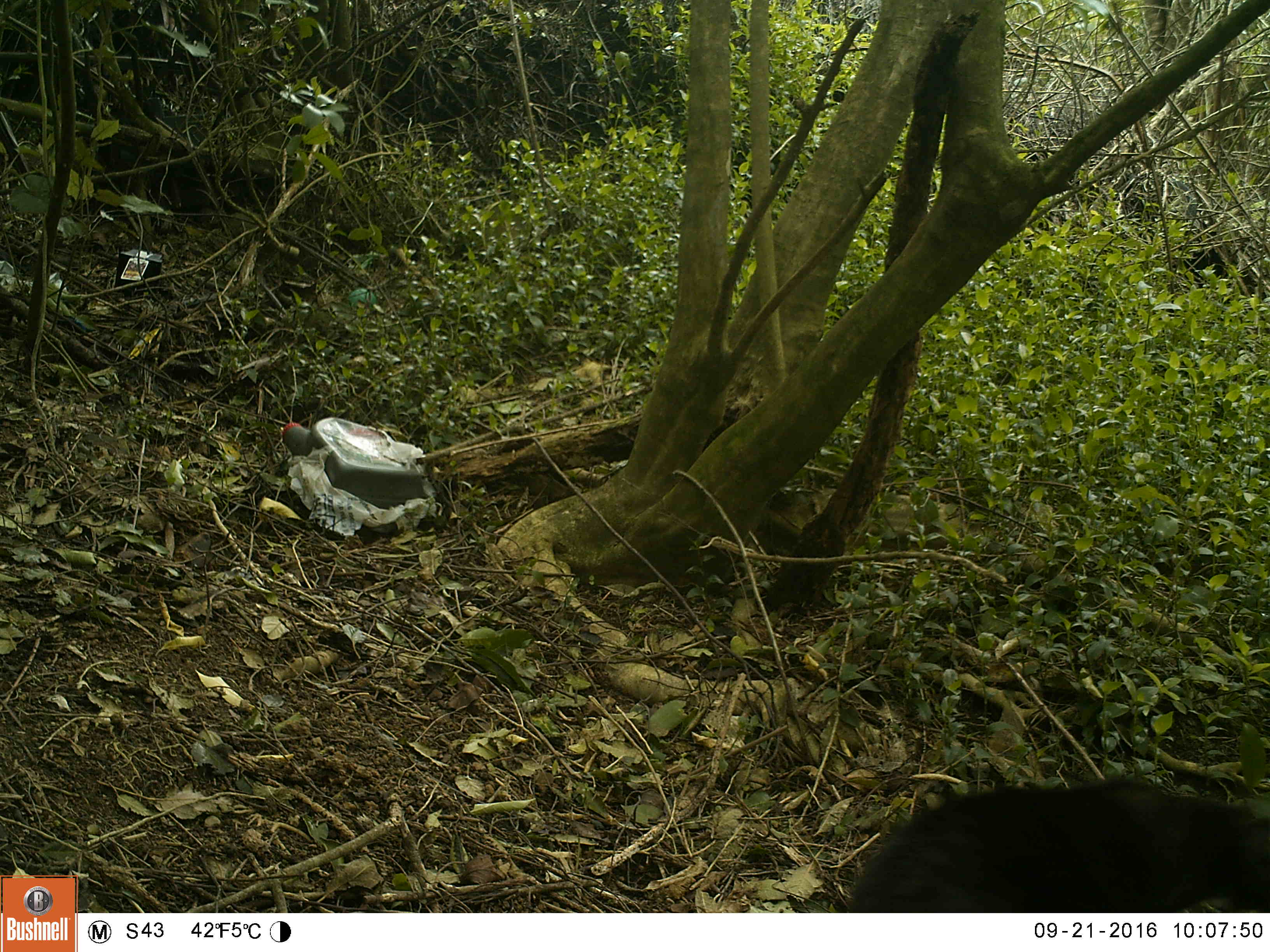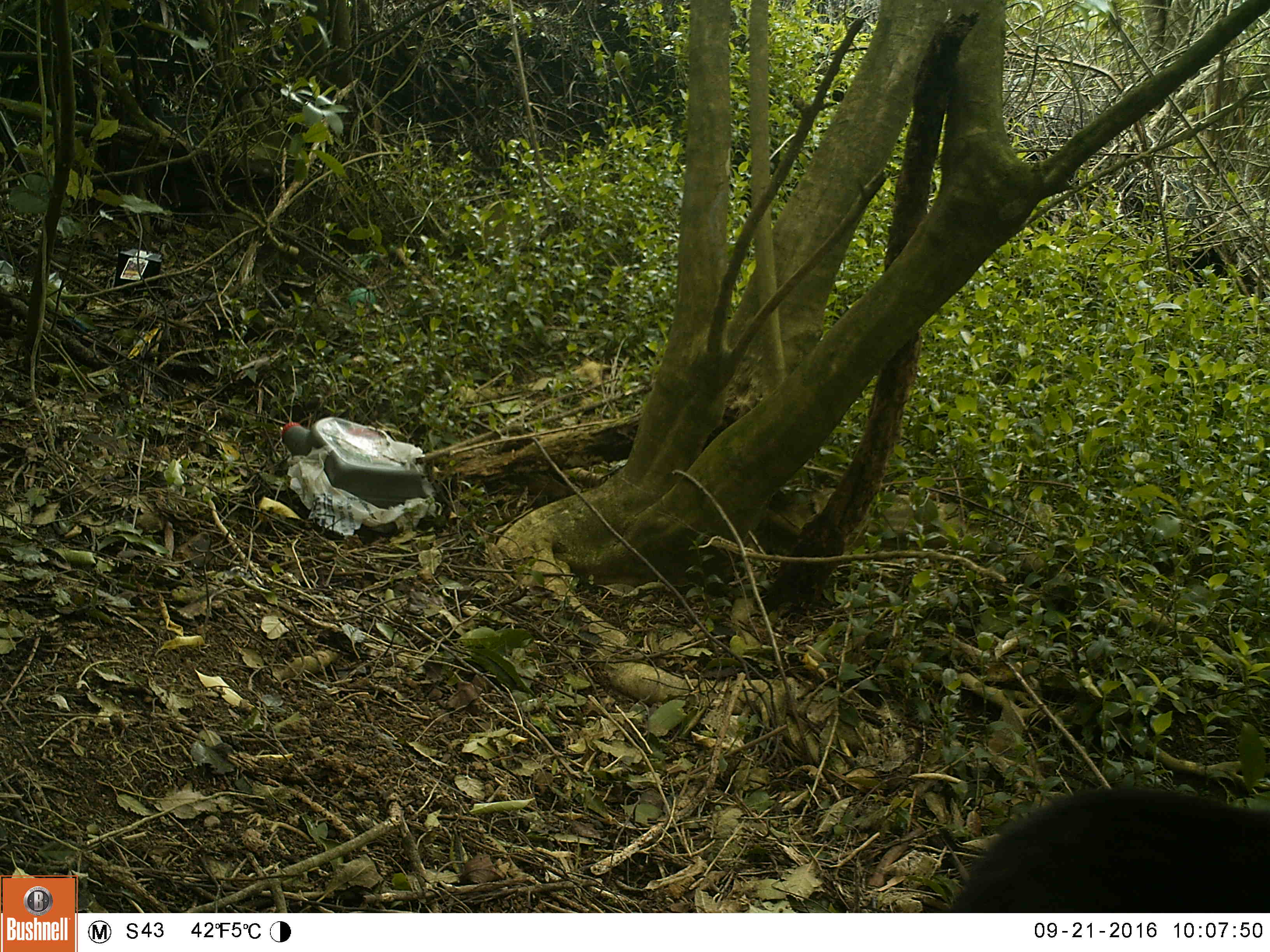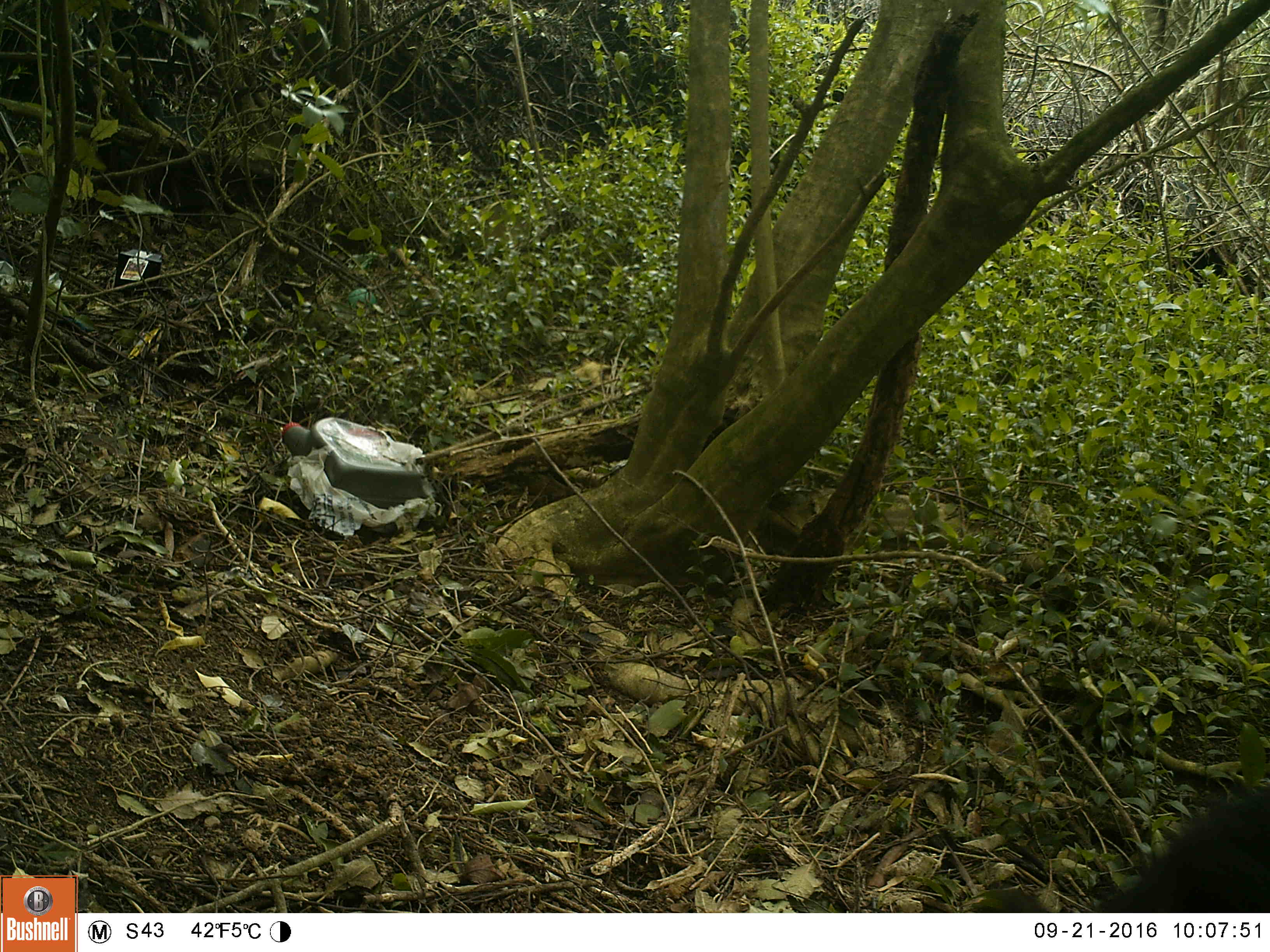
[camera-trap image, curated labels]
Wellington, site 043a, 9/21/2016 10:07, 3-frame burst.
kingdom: Animalia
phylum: Chordata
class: Mammalia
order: Carnivora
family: Felidae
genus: Felis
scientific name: Felis catus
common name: cat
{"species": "cat (Felis catus)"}